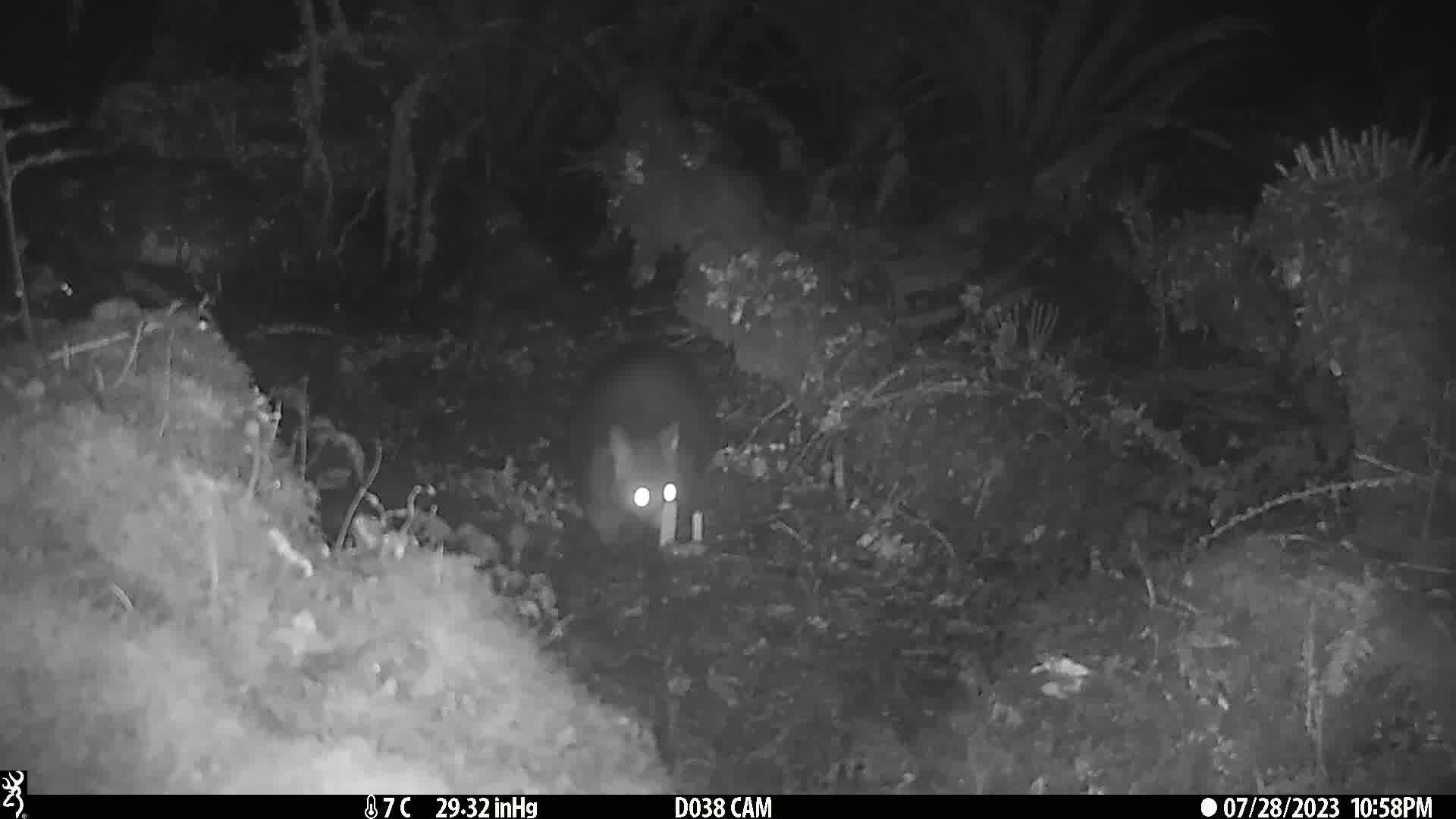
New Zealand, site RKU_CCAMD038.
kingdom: Animalia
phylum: Chordata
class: Mammalia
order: Diprotodontia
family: Phalangeridae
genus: Trichosurus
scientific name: Trichosurus vulpecula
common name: common brushtail possum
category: possum